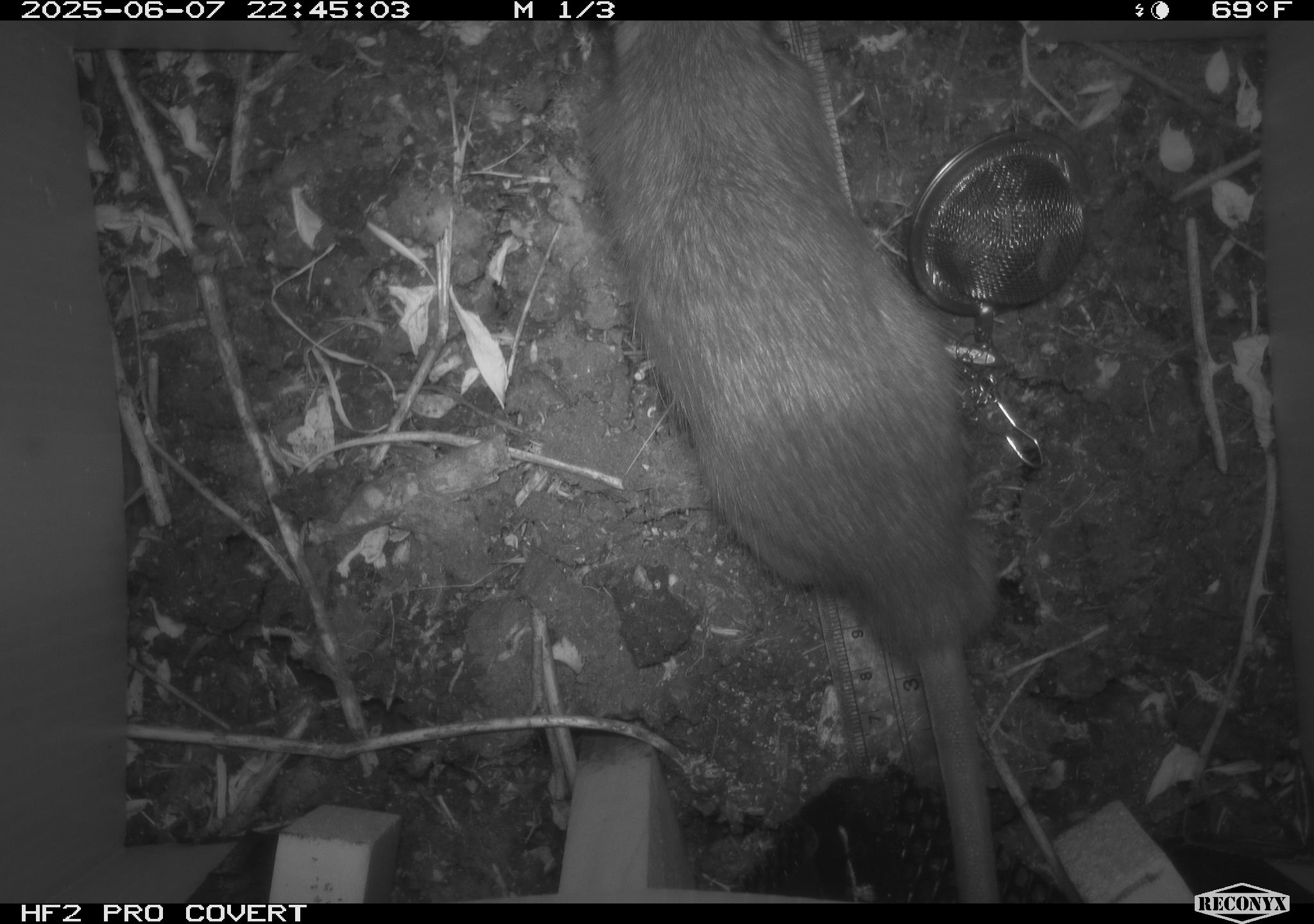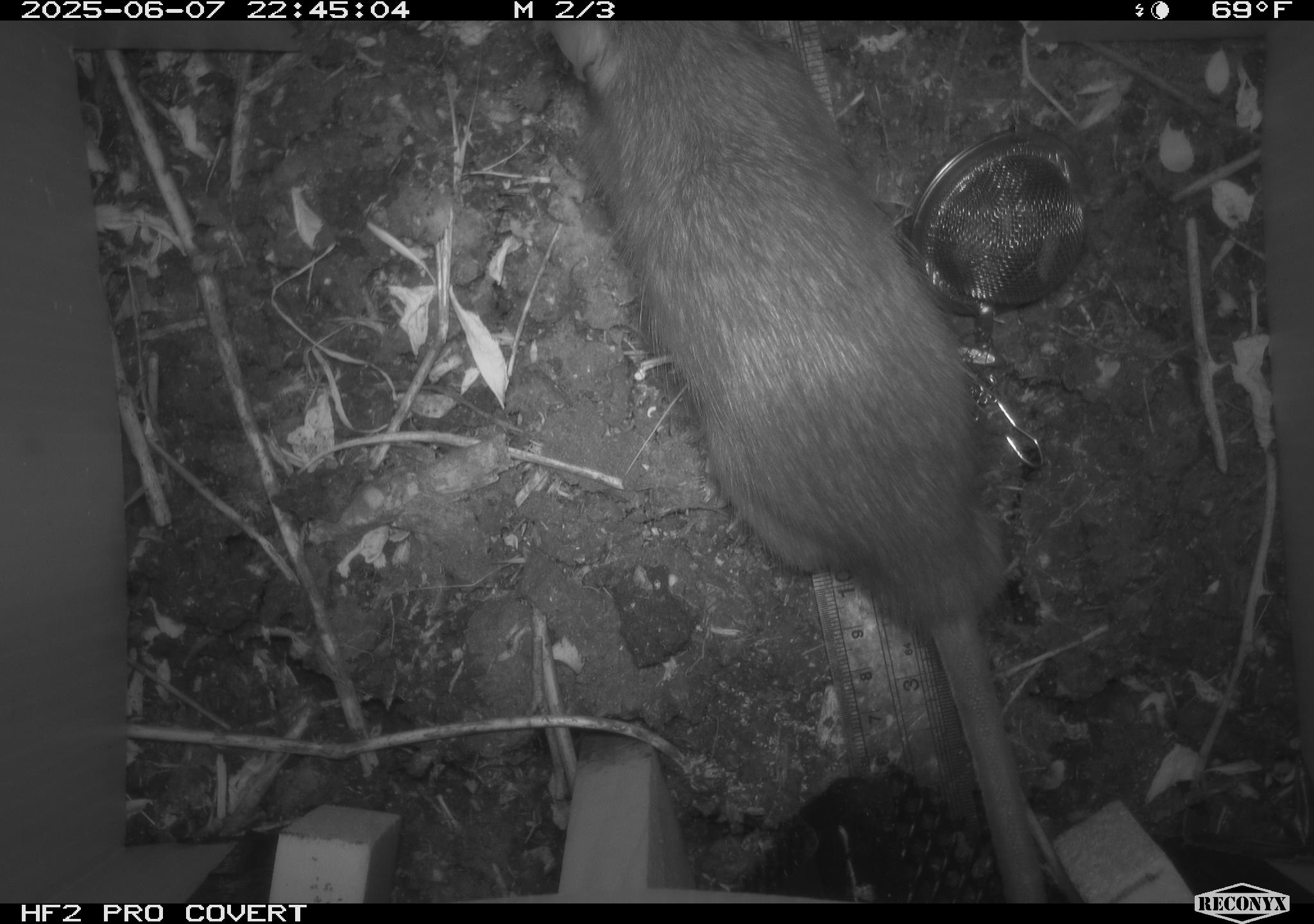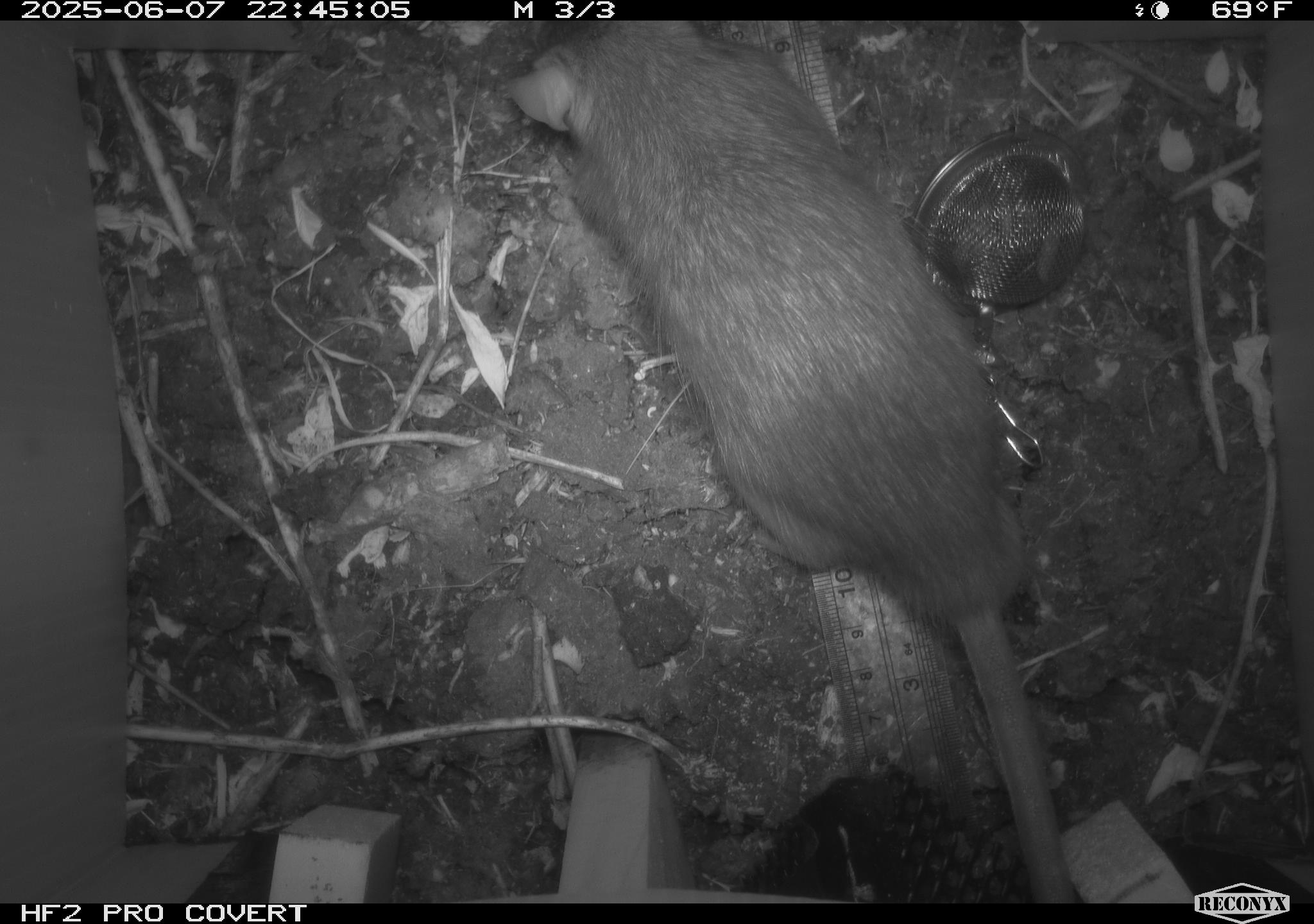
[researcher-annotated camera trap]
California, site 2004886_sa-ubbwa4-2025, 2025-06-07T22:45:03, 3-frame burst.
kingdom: Animalia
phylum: Chordata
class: Mammalia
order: Rodentia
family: Muridae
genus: Rattus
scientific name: Rattus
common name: rat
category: rattus species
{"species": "rattus species (rat) (Rattus)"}